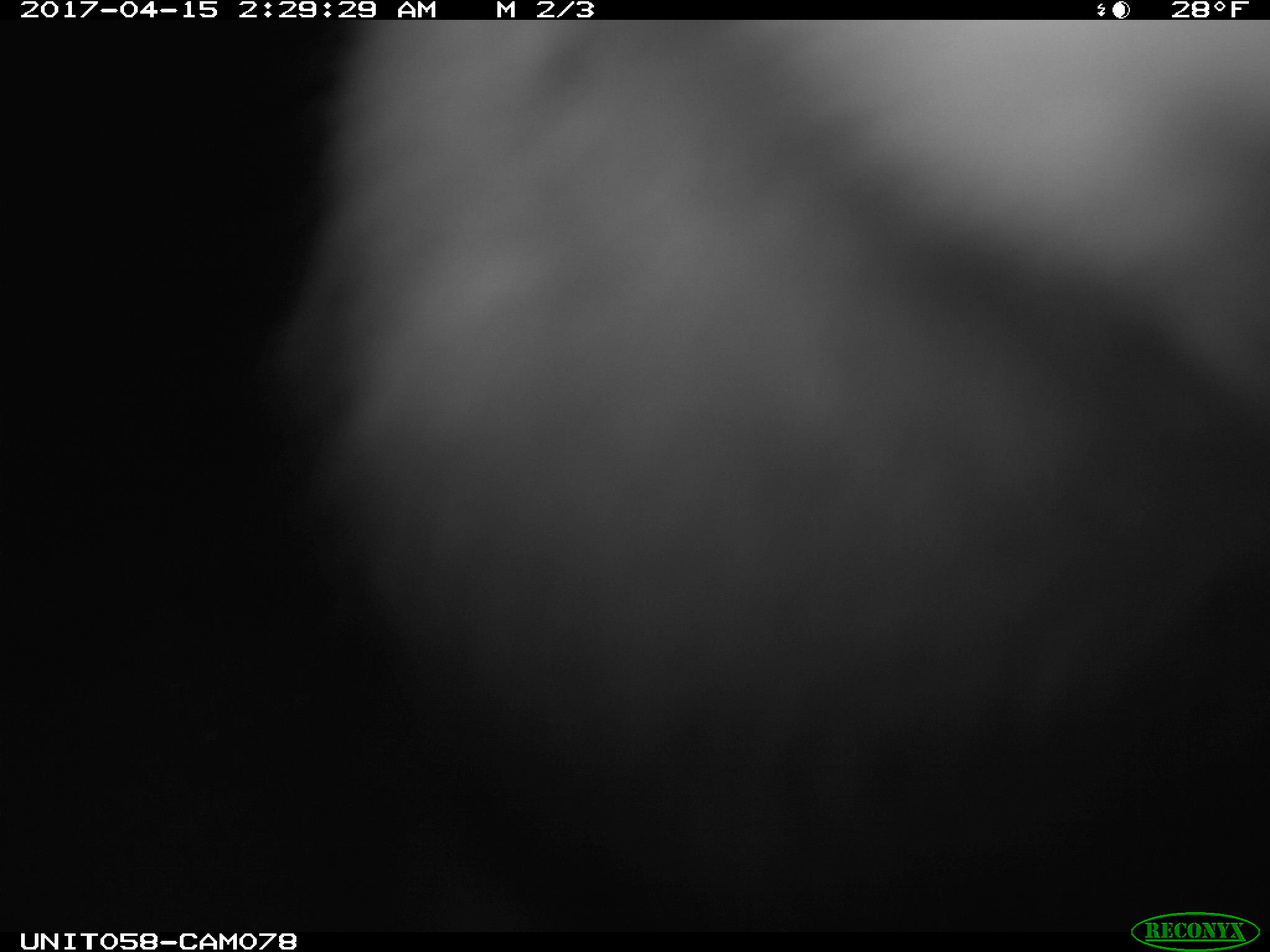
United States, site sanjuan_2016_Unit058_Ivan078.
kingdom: Animalia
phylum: Chordata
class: Mammalia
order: Lagomorpha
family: Leporidae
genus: Lepus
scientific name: Lepus americanus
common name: snowshoe hare